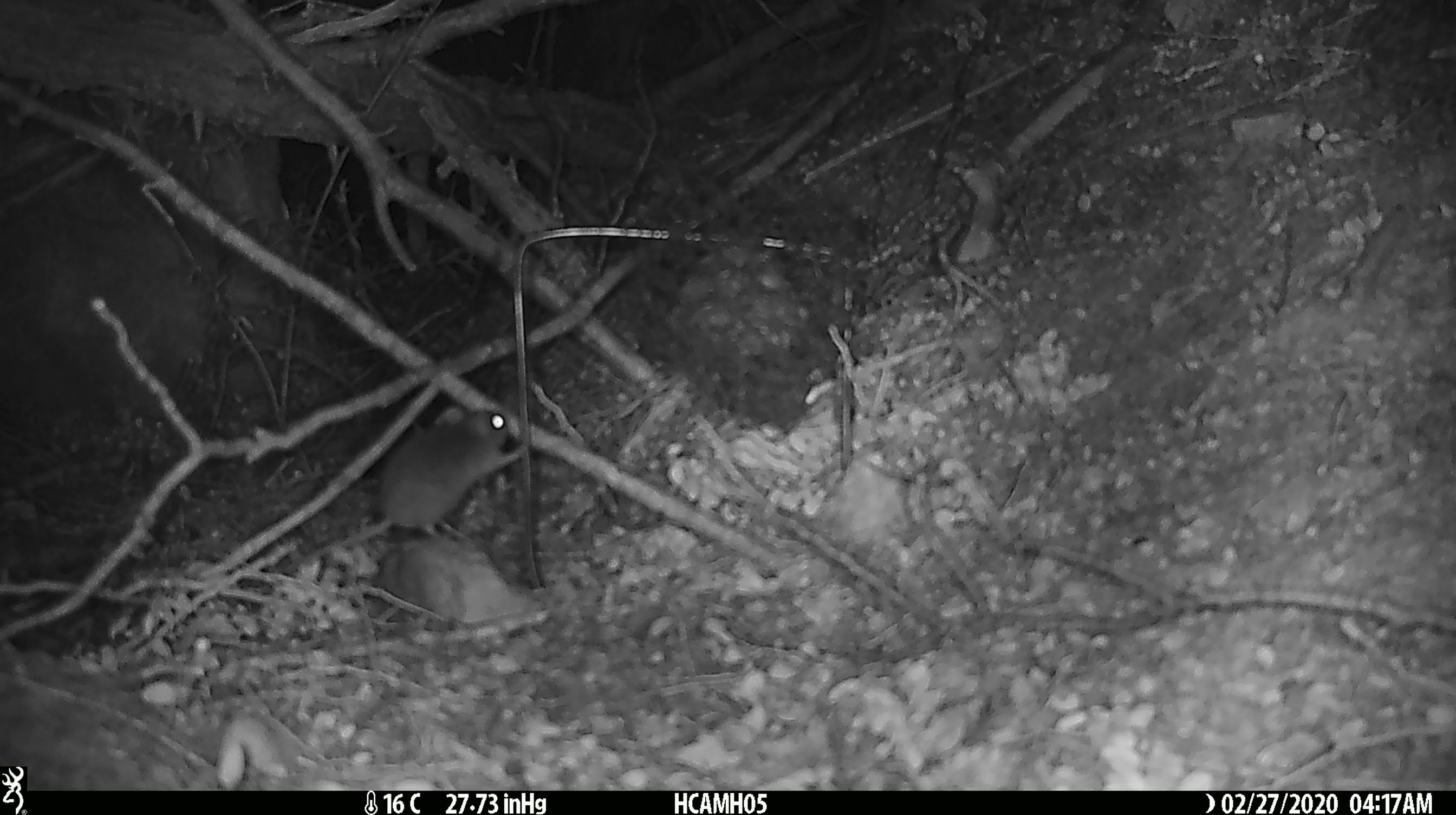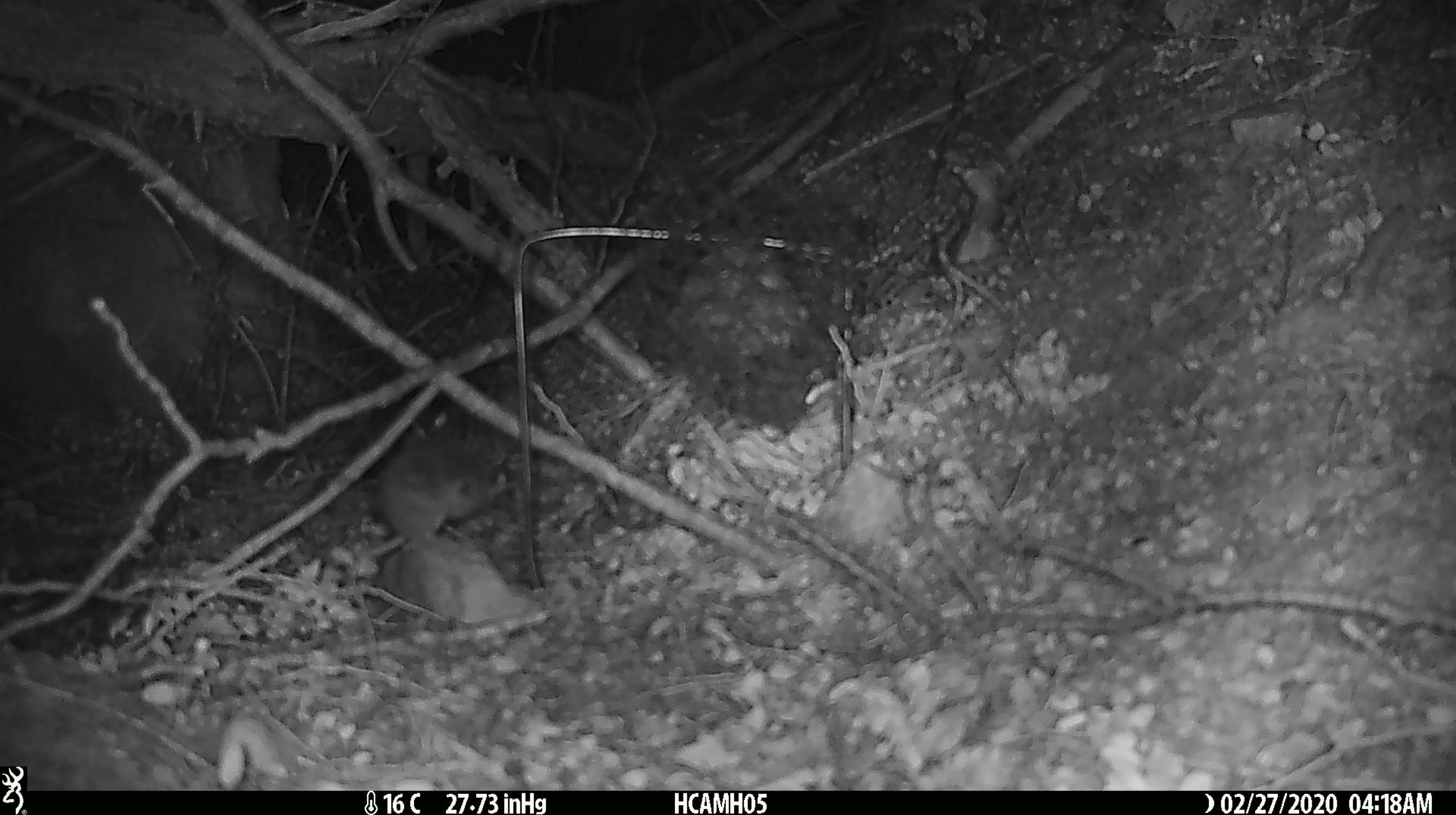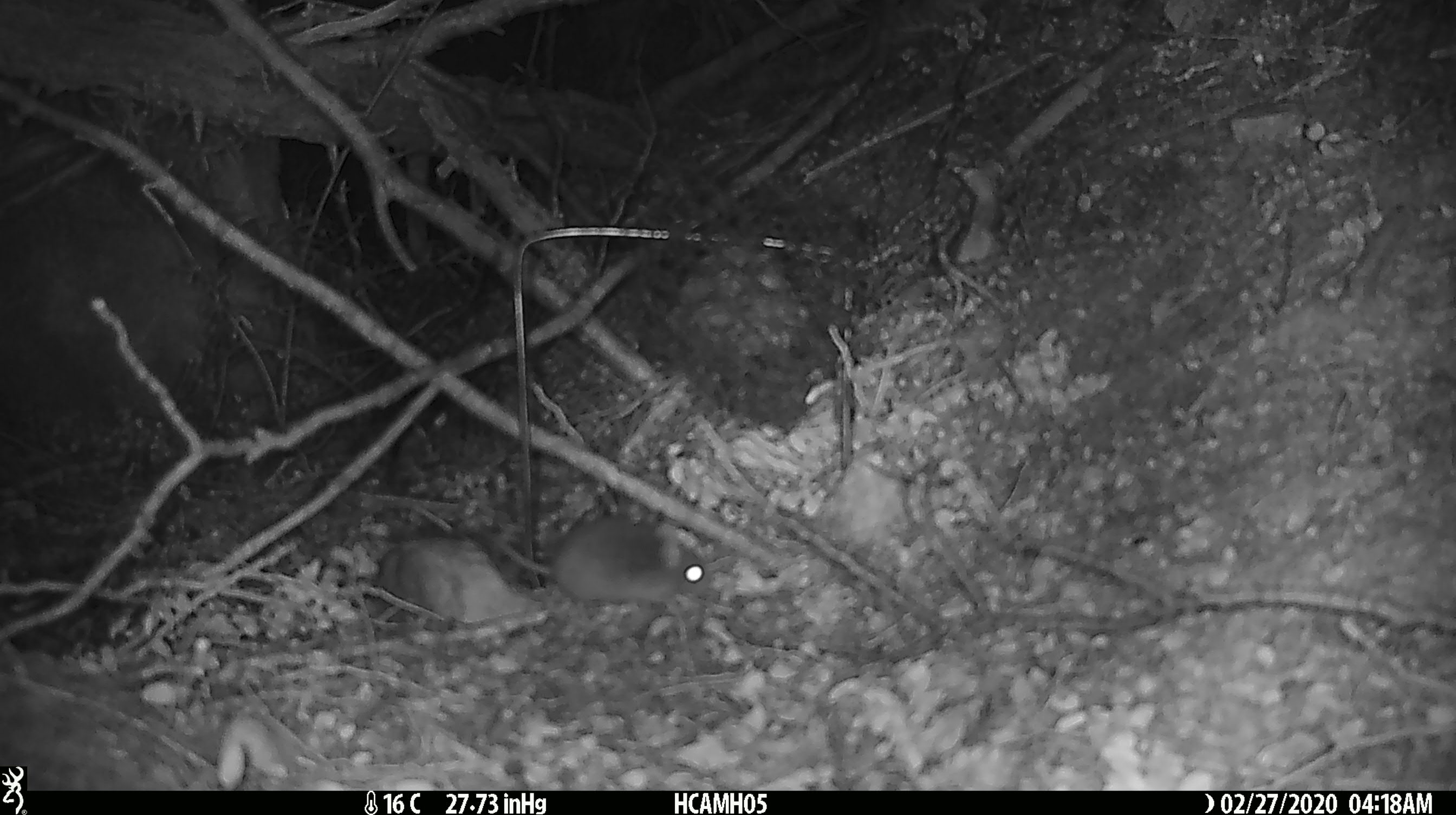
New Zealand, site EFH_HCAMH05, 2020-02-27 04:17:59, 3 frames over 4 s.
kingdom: Animalia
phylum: Chordata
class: Mammalia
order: Rodentia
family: Muridae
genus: Mus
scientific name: Mus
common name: mouse